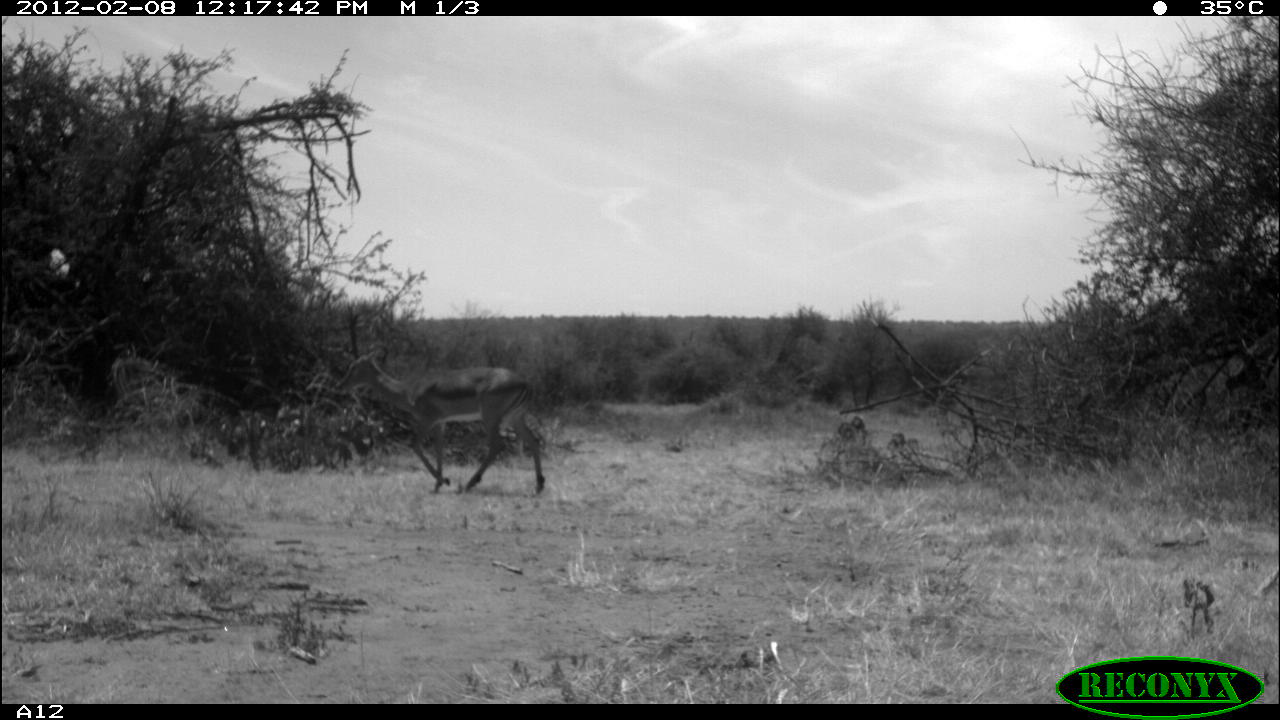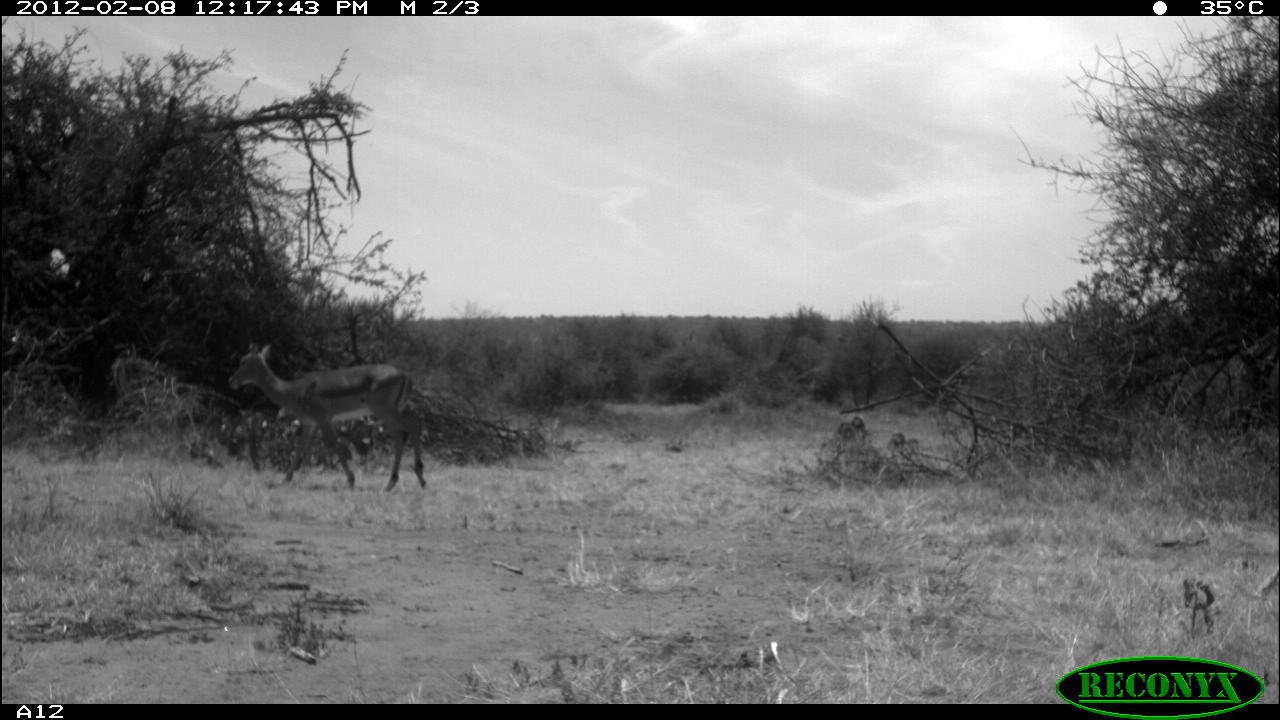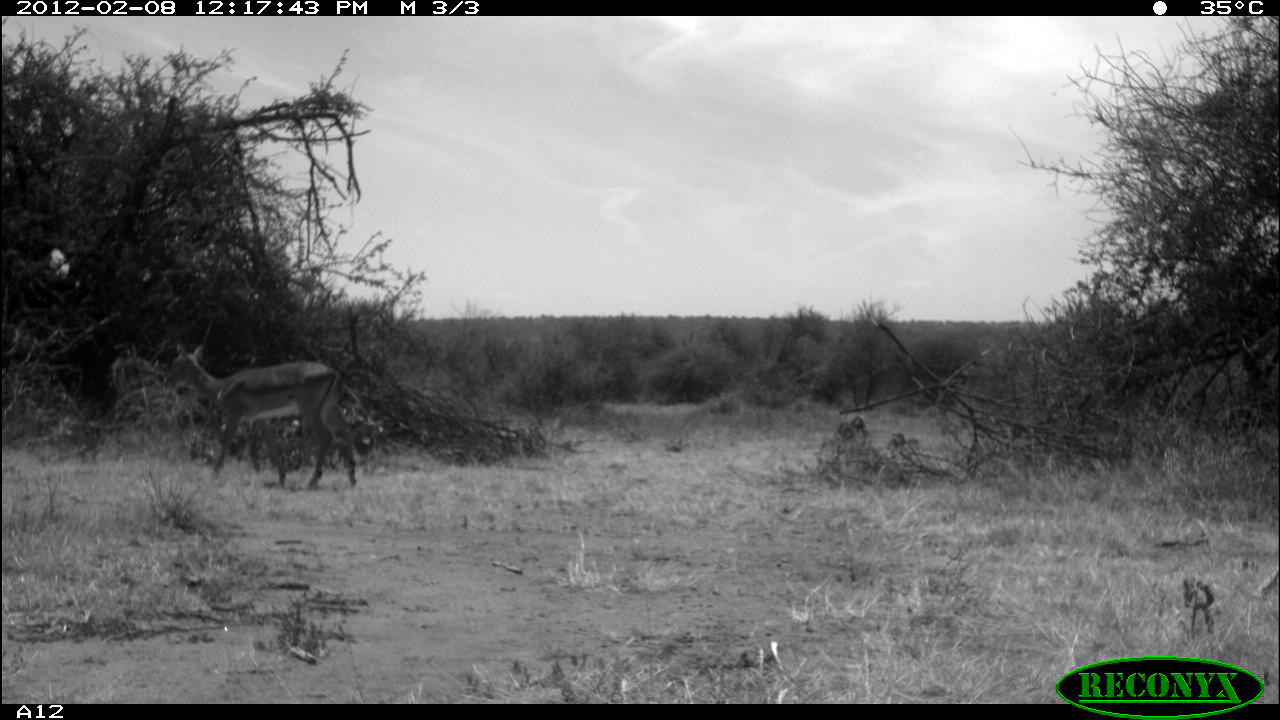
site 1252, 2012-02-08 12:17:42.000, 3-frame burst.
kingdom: Animalia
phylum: Chordata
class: Mammalia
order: Artiodactyla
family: Bovidae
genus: Aepyceros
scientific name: Aepyceros melampus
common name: impala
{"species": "Aepyceros melampus (impala)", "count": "1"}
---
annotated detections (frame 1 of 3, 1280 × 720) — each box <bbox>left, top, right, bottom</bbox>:
aepyceros melampus: <bbox>332, 340, 551, 494</bbox>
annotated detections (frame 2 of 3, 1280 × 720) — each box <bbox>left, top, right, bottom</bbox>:
aepyceros melampus: <bbox>225, 337, 432, 493</bbox>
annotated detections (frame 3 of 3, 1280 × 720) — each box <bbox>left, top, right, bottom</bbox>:
aepyceros melampus: <bbox>161, 338, 365, 492</bbox>